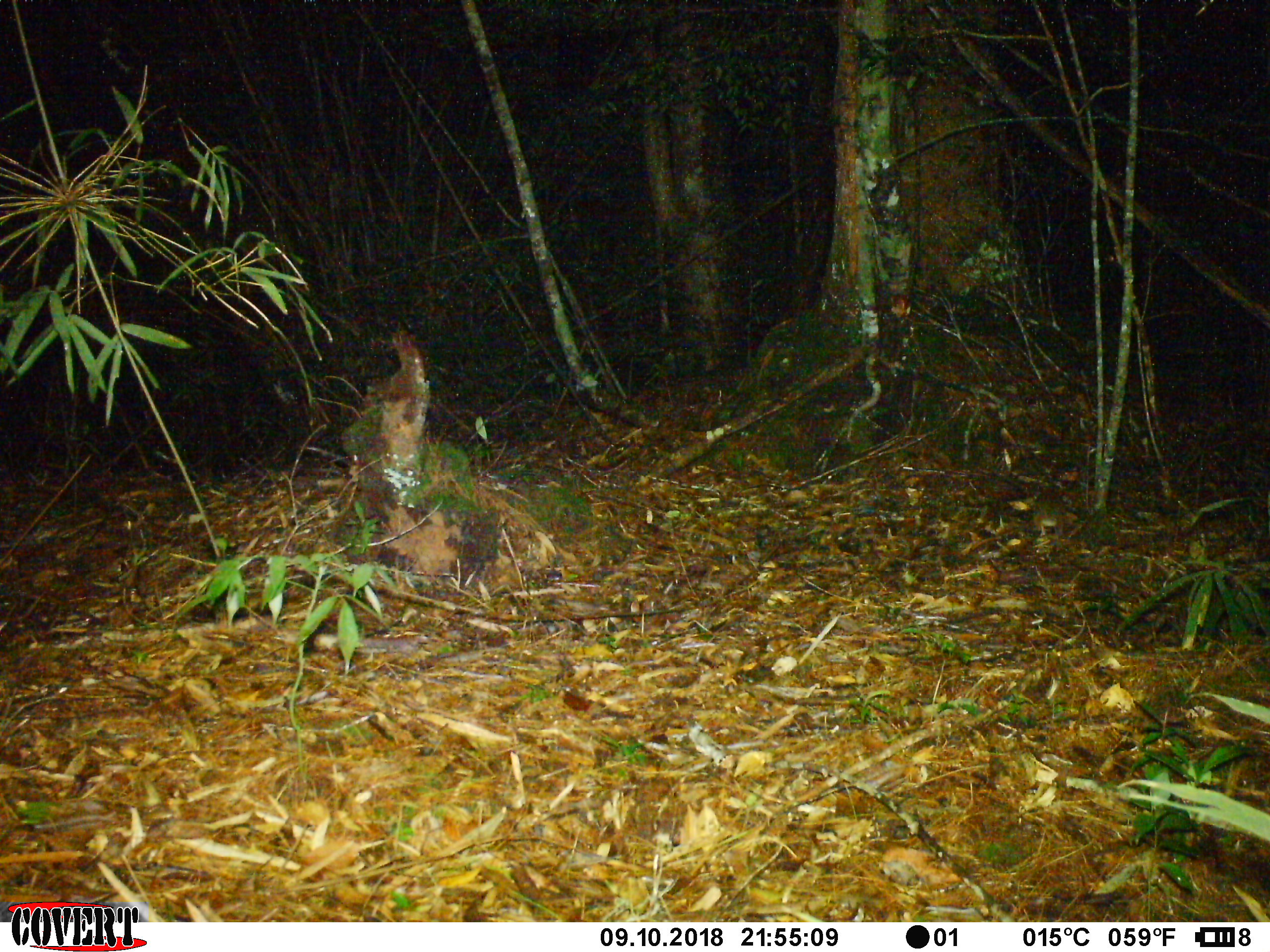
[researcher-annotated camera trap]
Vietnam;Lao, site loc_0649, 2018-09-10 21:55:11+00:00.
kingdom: Animalia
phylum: Chordata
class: Mammalia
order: Rodentia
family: Muridae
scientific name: Muridae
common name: old-world mice and rats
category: unidentified murid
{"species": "unidentified murid (old-world mice and rats) (Muridae)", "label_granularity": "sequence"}